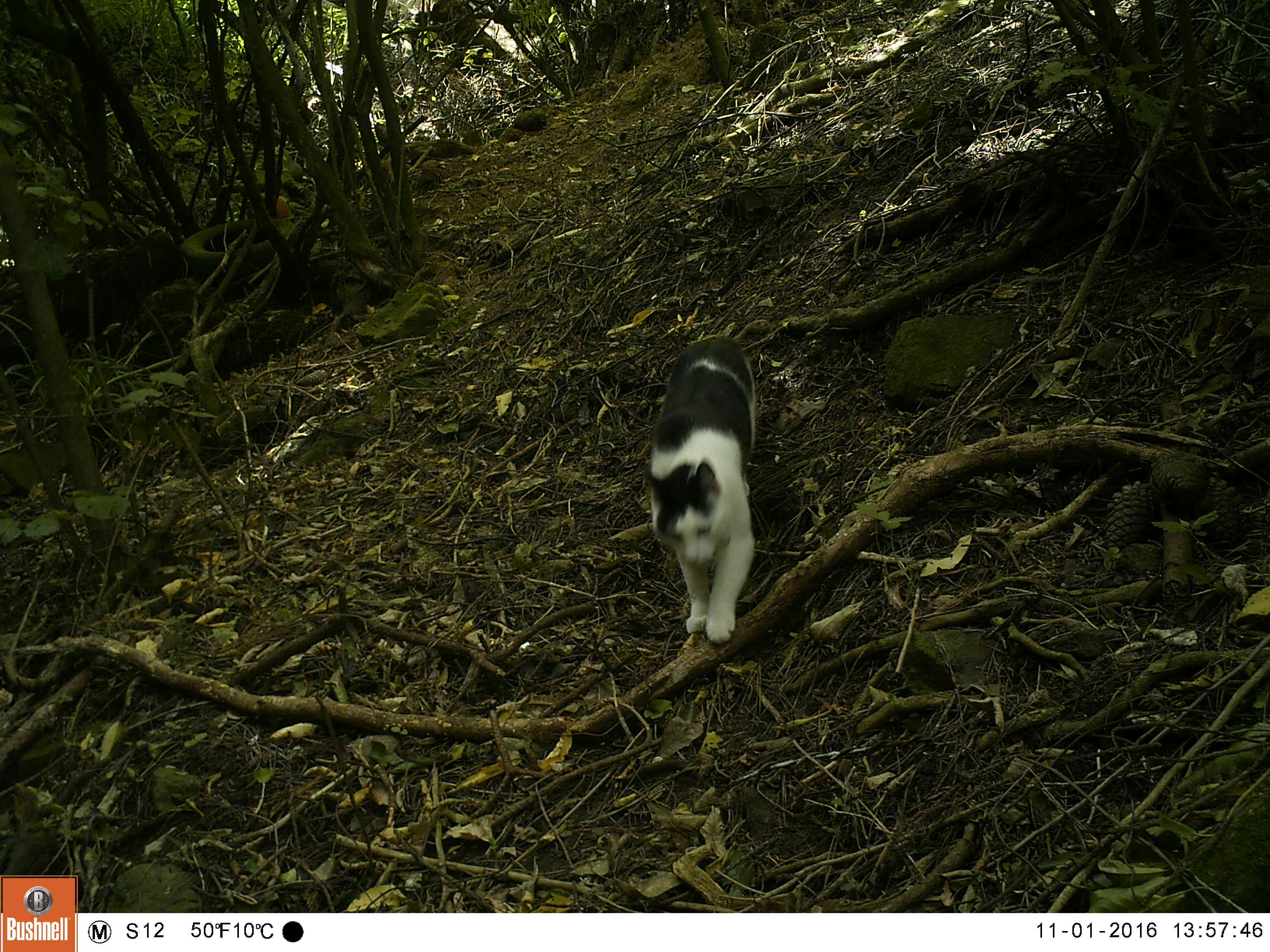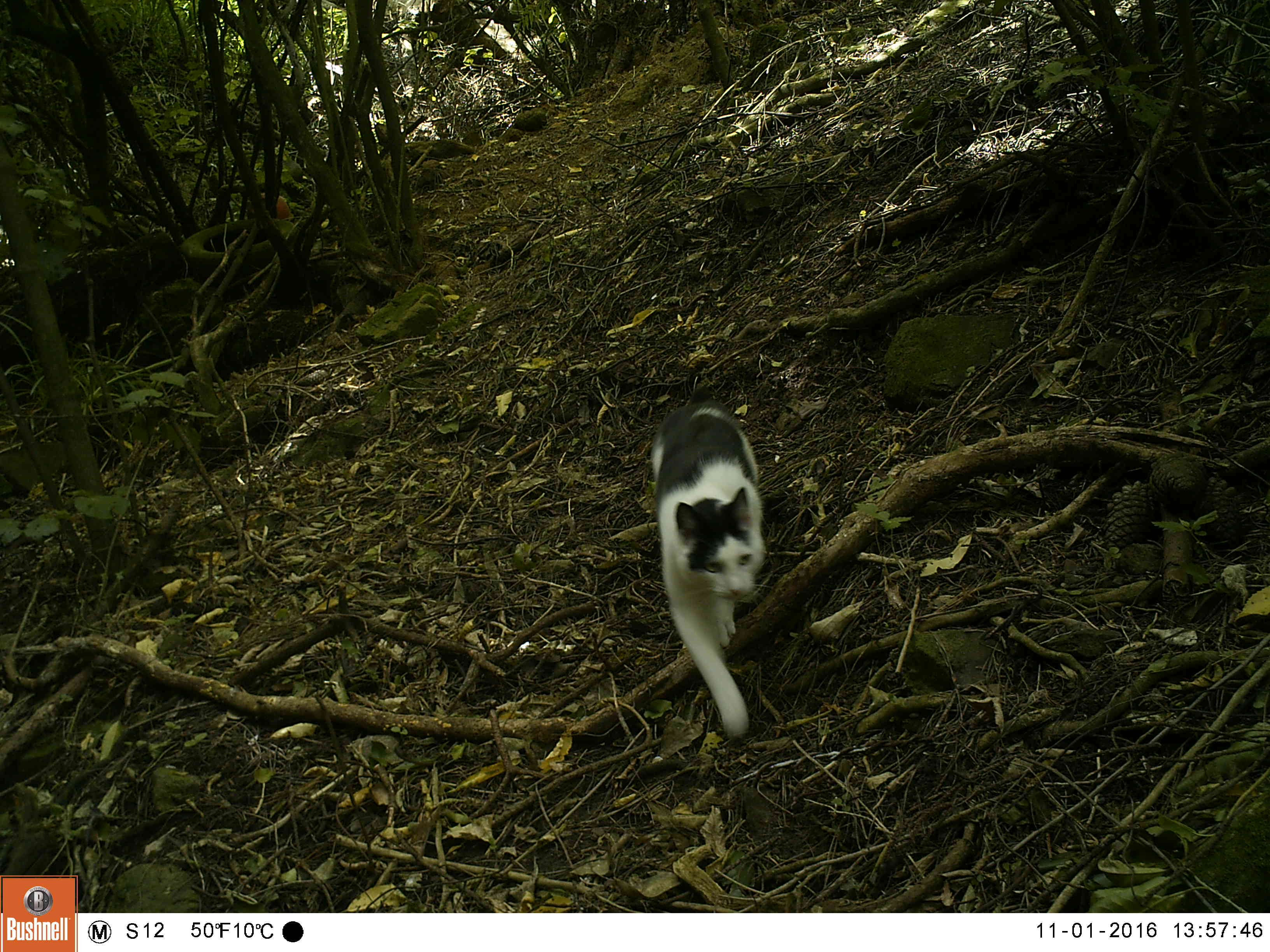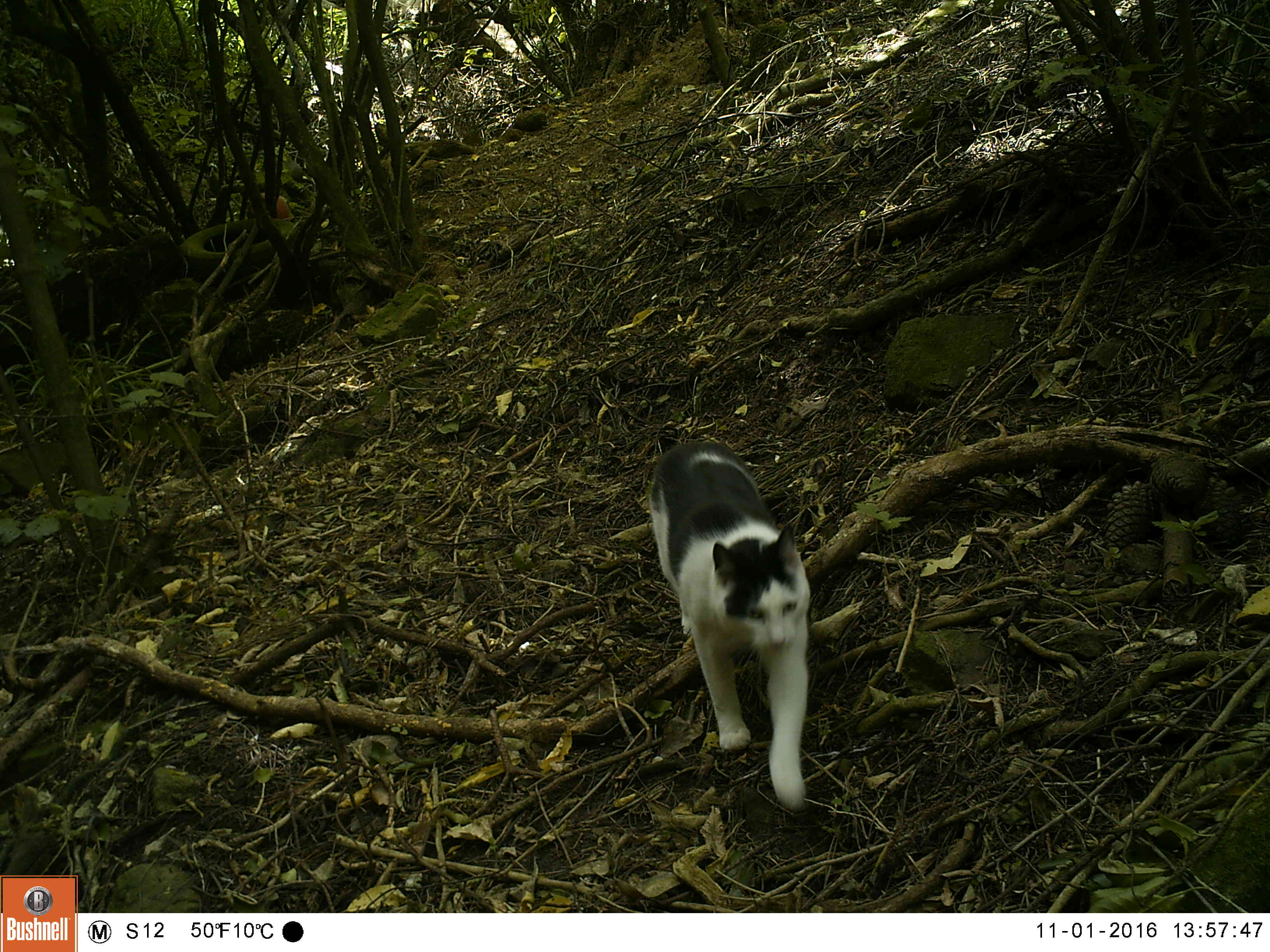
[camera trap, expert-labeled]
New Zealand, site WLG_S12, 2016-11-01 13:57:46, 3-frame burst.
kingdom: Animalia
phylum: Chordata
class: Mammalia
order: Carnivora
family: Felidae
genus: Felis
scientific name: Felis catus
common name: domestic cat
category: cat